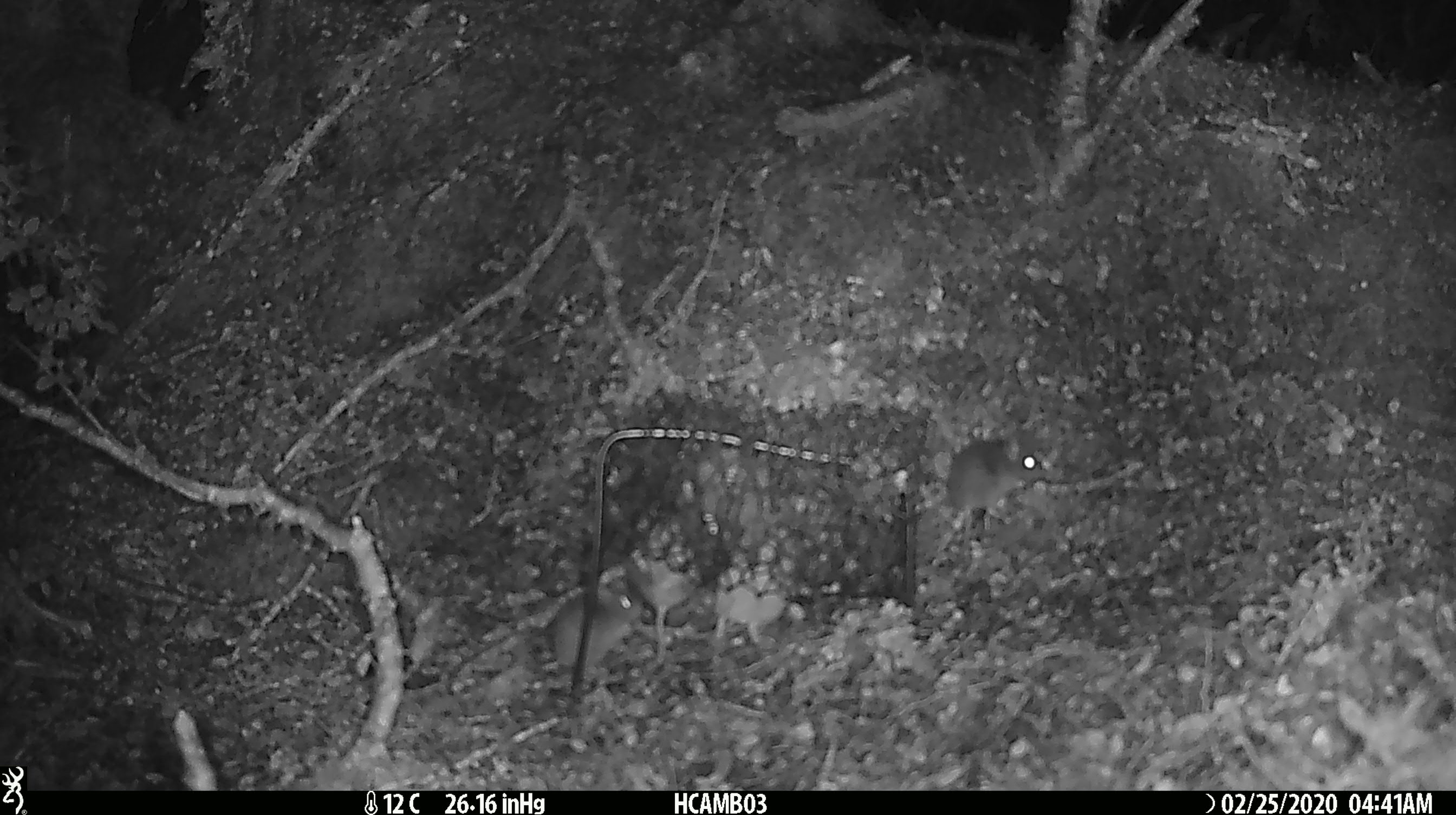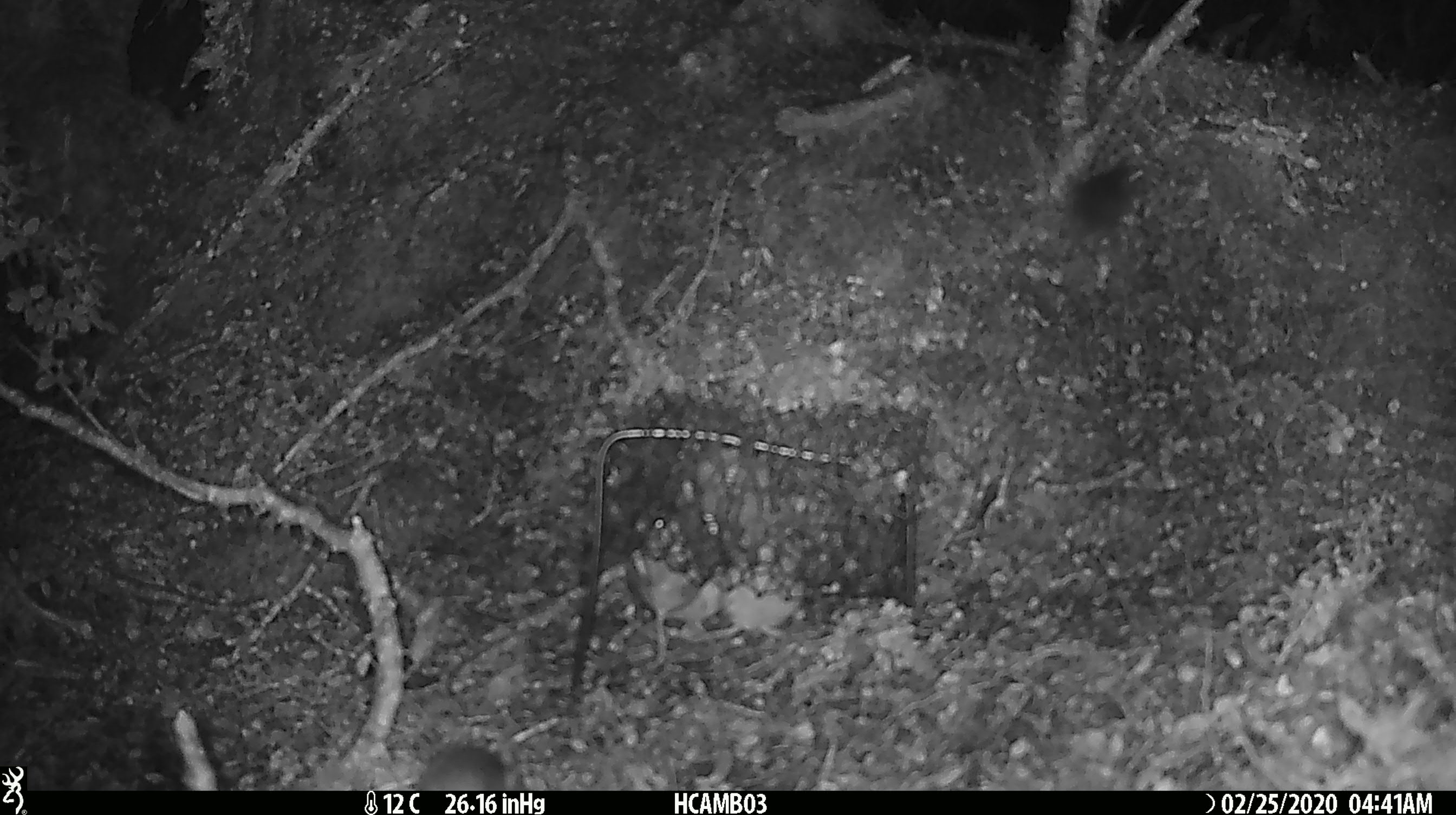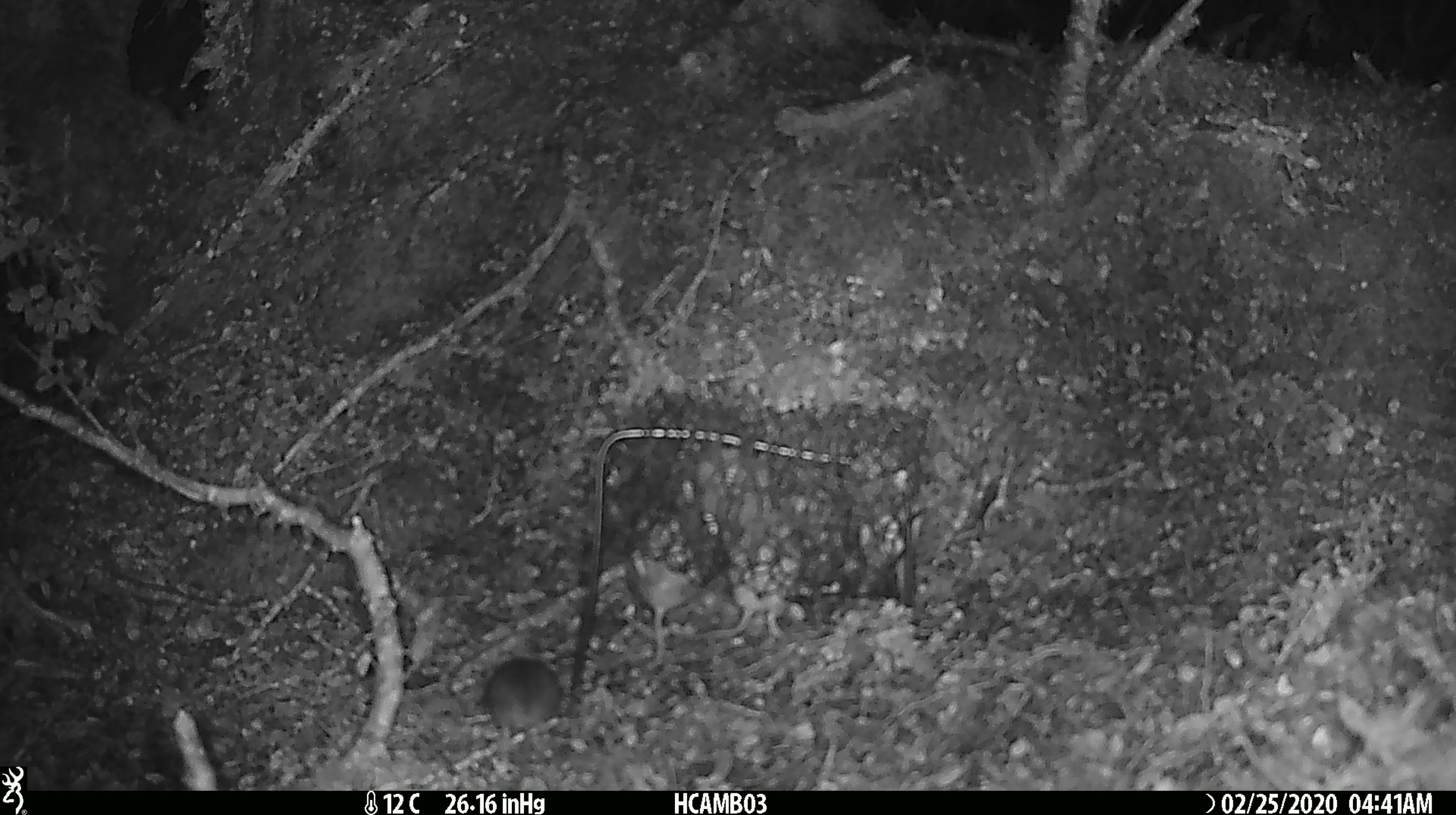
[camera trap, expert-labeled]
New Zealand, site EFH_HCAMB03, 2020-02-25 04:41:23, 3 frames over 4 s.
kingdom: Animalia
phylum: Chordata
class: Mammalia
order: Rodentia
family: Muridae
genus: Mus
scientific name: Mus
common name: mouse